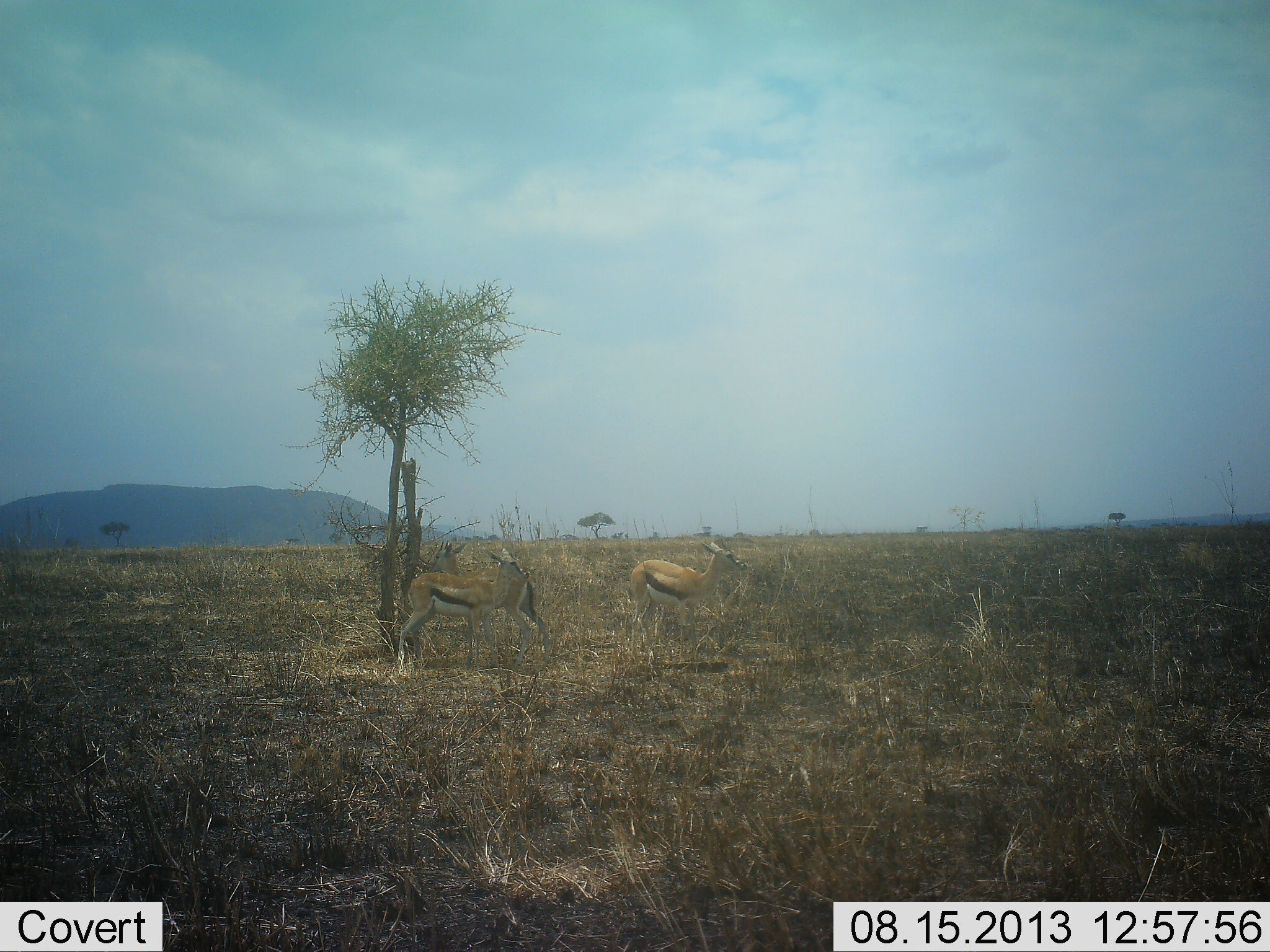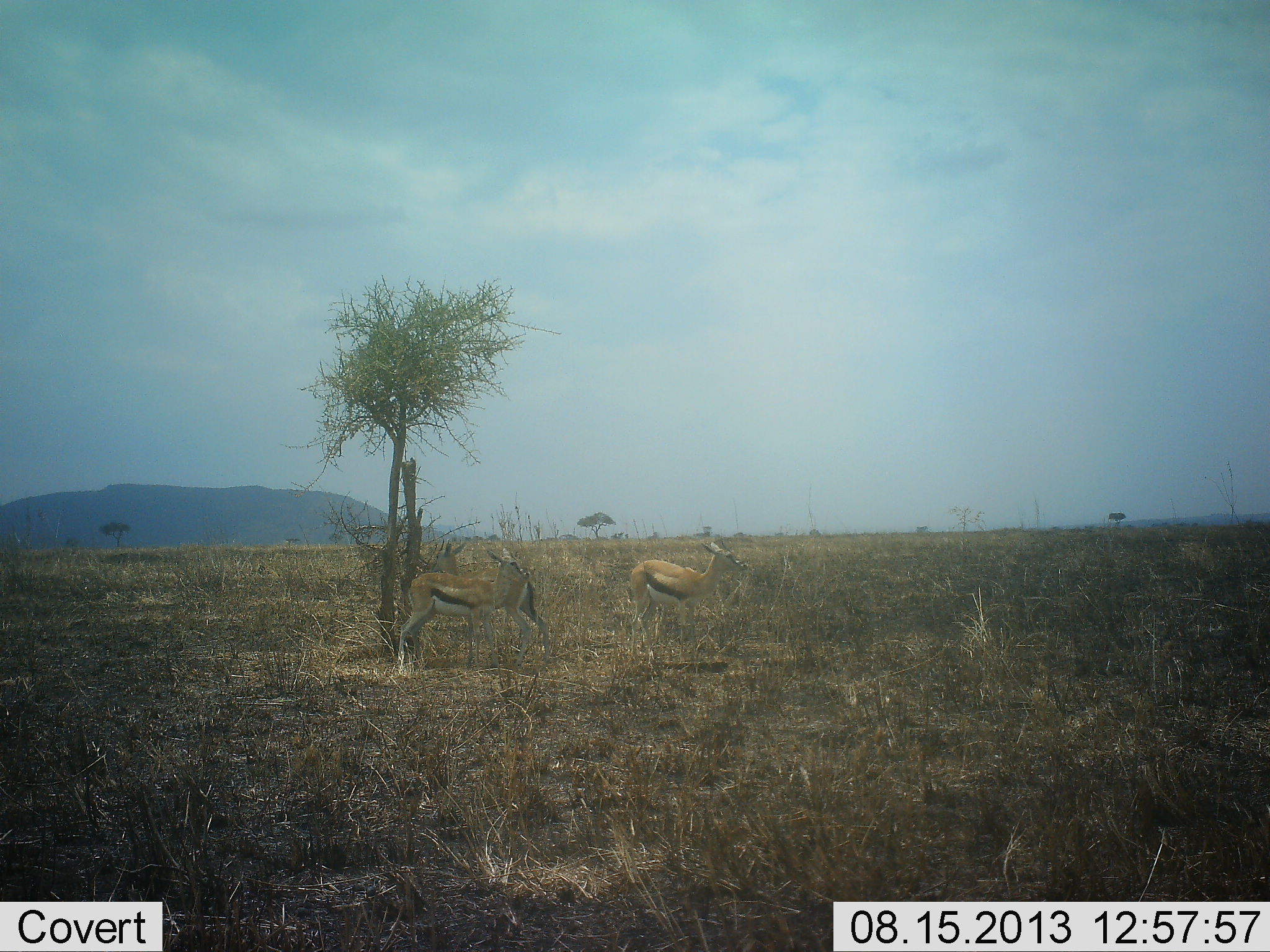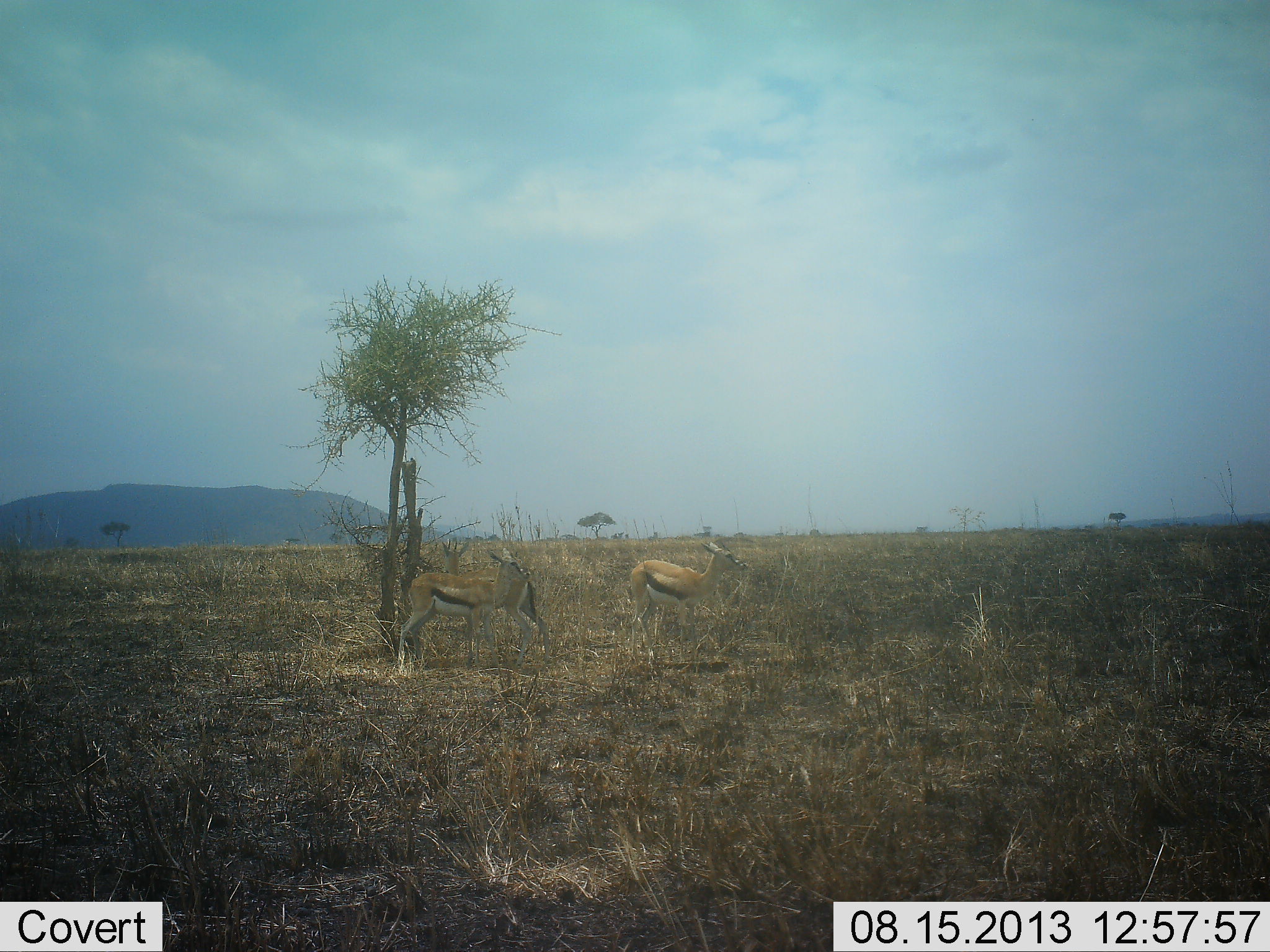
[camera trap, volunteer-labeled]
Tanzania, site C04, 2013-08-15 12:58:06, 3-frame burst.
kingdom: Animalia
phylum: Chordata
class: Mammalia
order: Artiodactyla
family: Bovidae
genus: Eudorcas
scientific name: Eudorcas thomsonii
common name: thomson's gazelle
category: gazellethomsons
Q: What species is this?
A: Gazellethomsons (thomson's gazelle) (Eudorcas thomsonii).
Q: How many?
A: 3.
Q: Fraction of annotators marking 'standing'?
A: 90%.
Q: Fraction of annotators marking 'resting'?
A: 10%.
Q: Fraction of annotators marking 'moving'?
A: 10%.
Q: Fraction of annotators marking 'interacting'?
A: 0%.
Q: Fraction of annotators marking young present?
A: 0%.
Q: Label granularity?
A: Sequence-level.